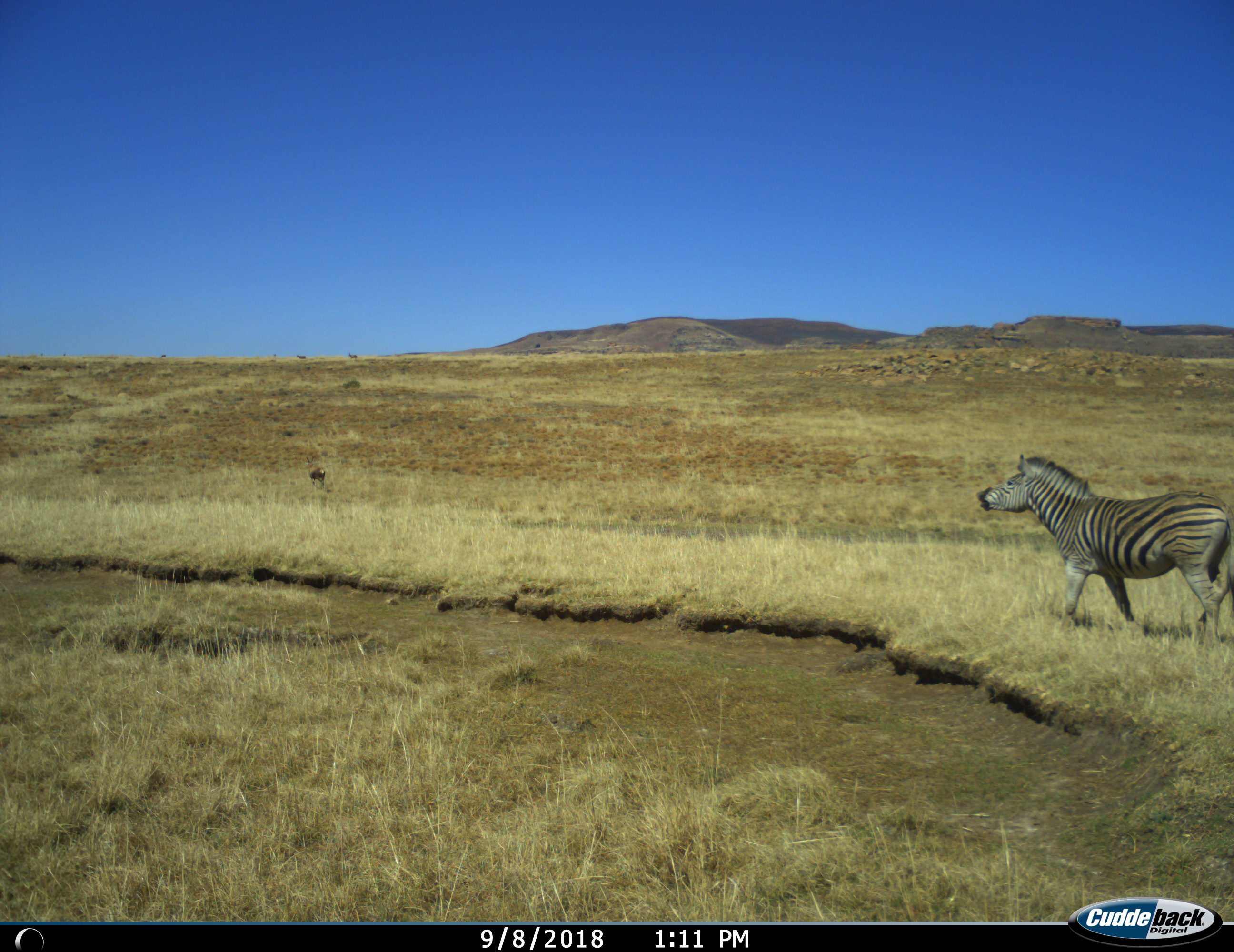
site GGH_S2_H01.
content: unidentified animal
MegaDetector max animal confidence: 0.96